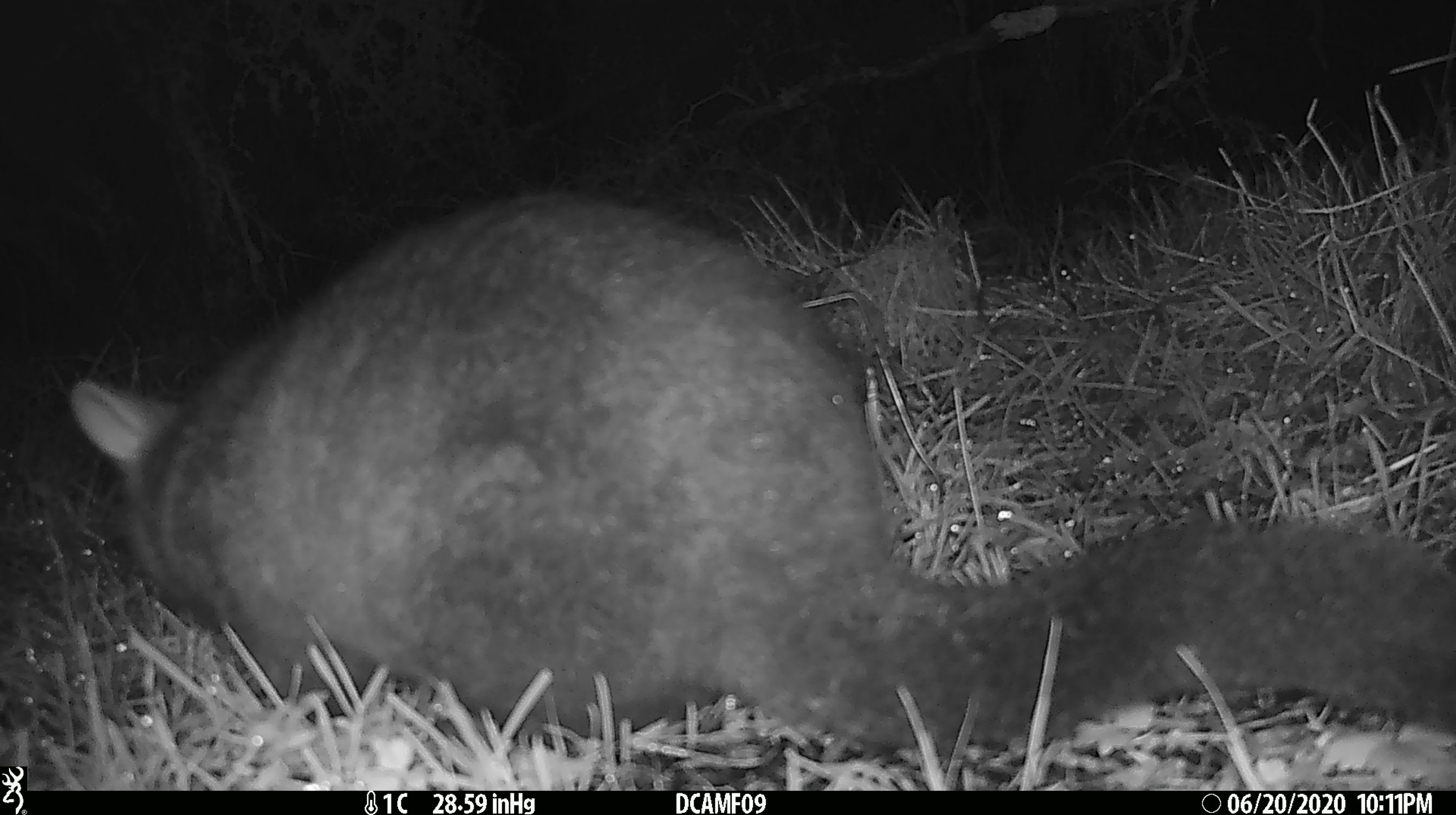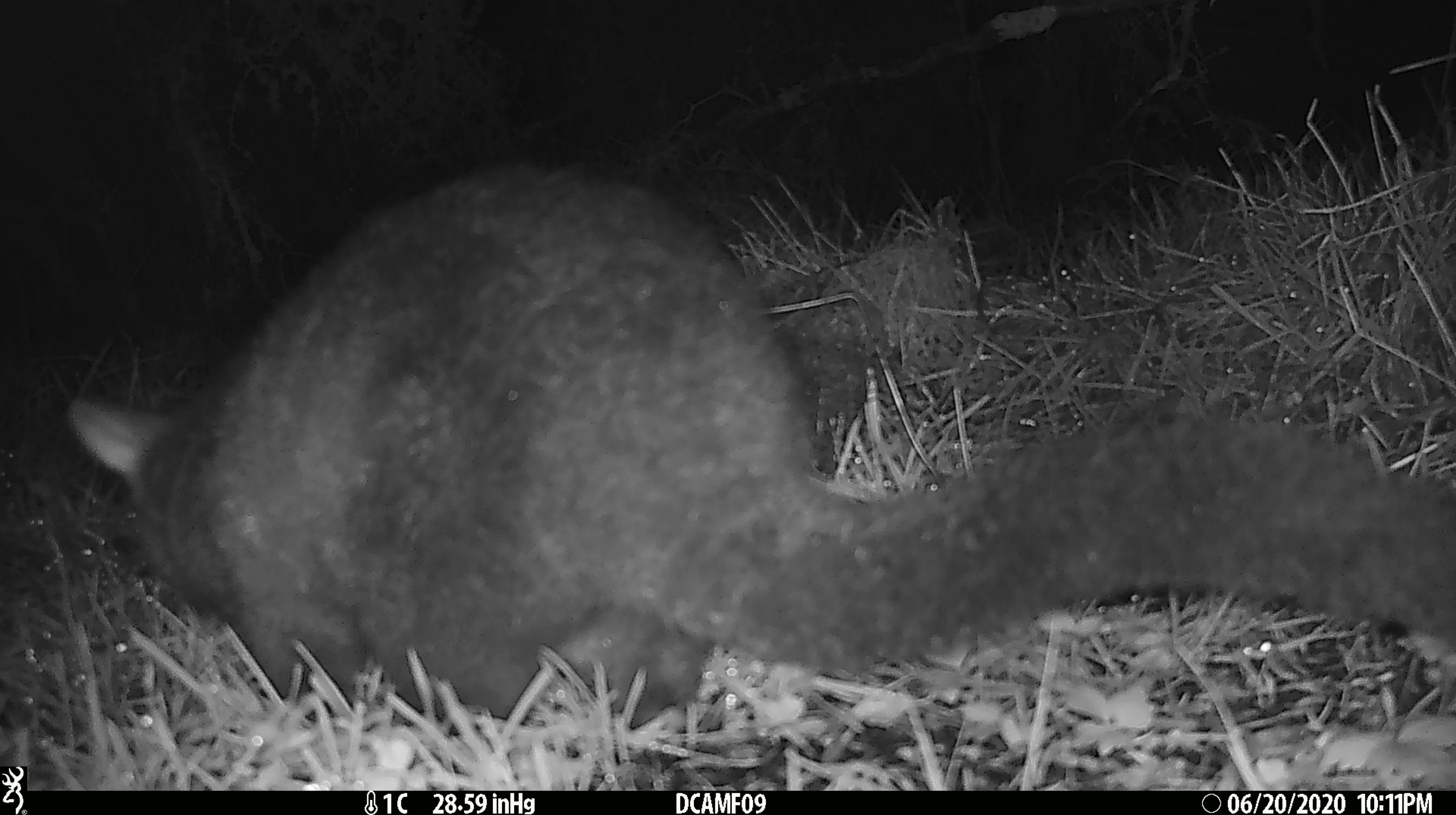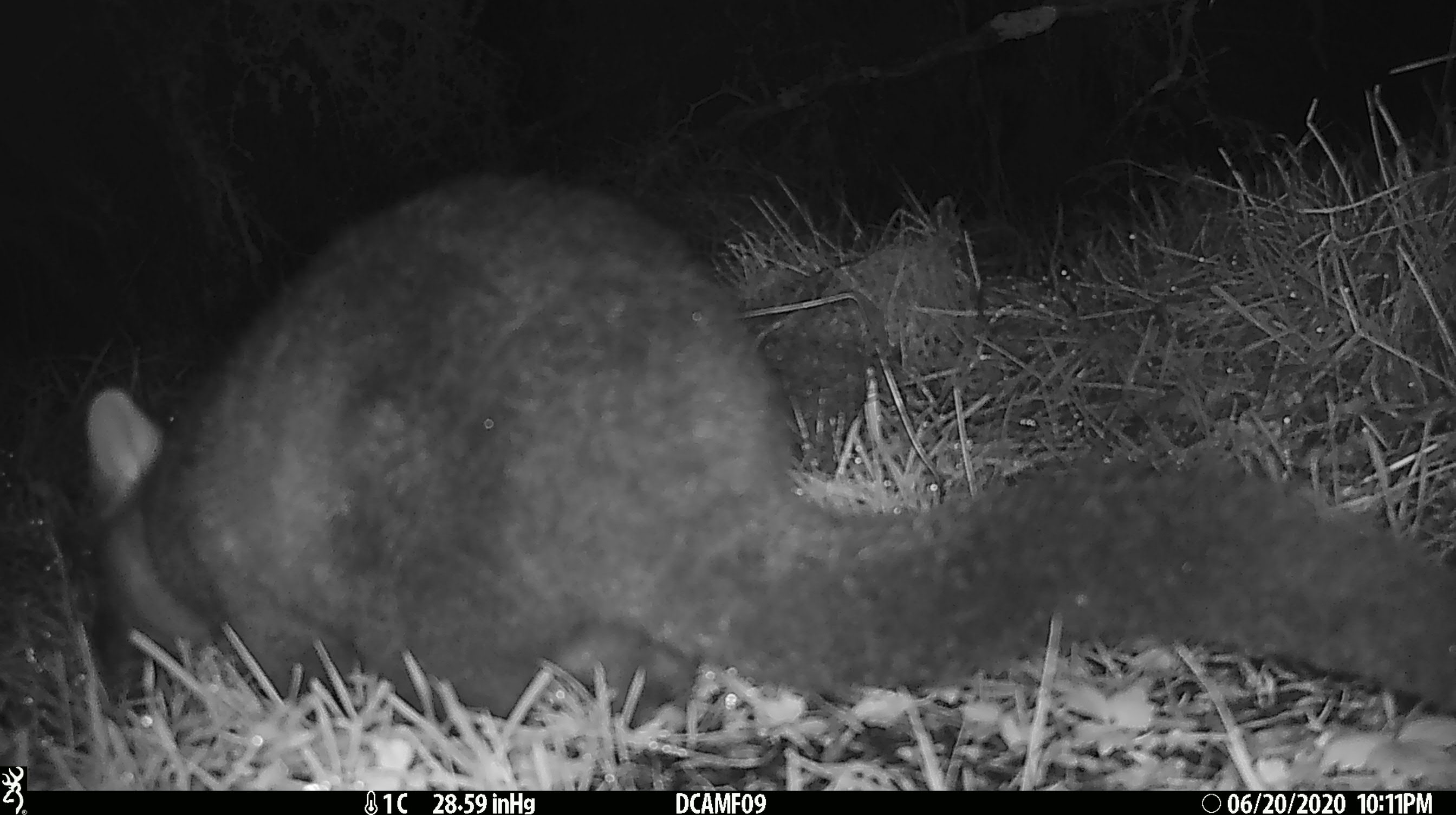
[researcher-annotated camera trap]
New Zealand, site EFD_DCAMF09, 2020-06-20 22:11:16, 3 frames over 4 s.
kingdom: Animalia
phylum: Chordata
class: Mammalia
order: Diprotodontia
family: Phalangeridae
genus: Trichosurus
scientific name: Trichosurus vulpecula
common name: common brushtail possum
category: possum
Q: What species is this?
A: Possum (common brushtail possum) (Trichosurus vulpecula).